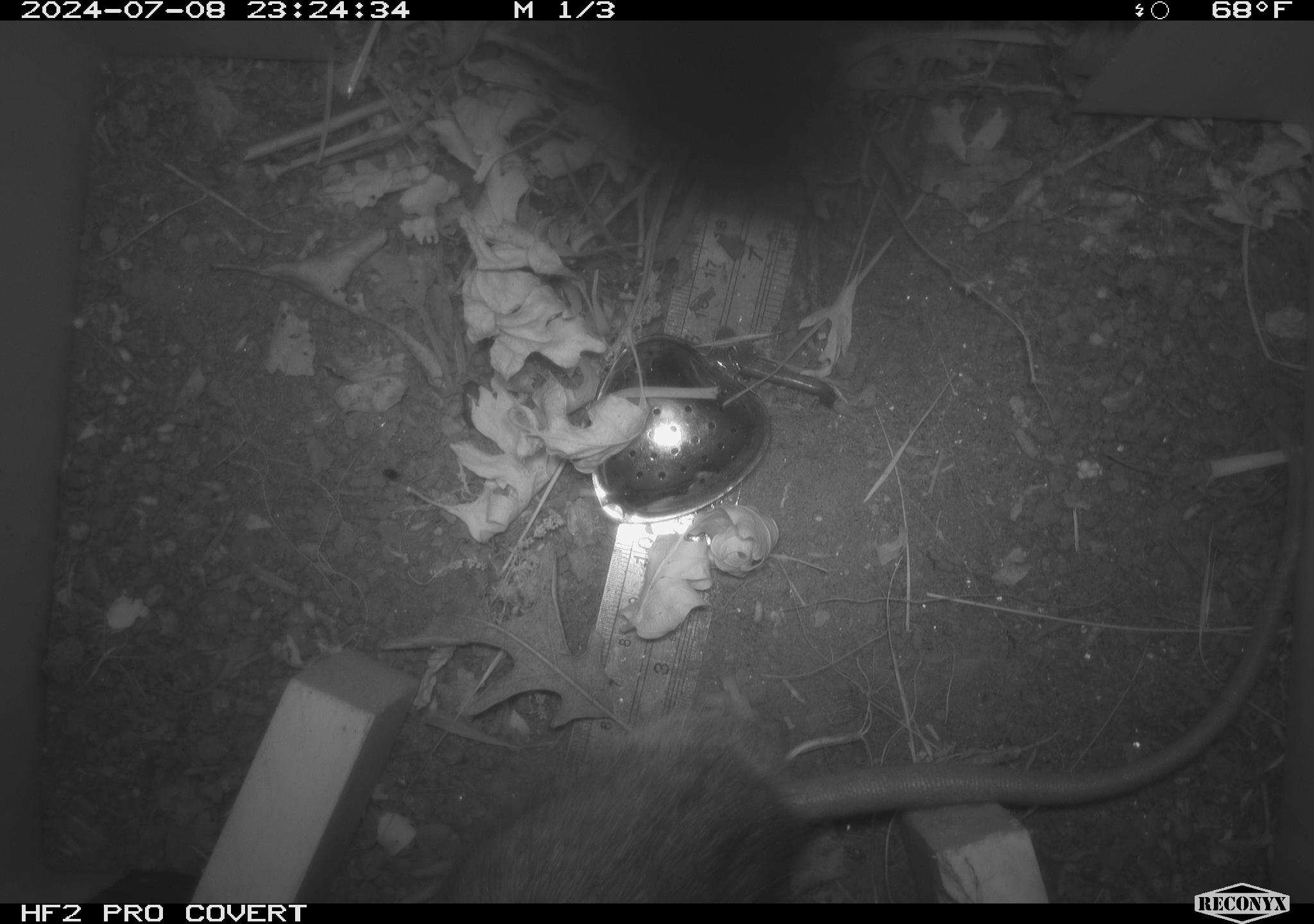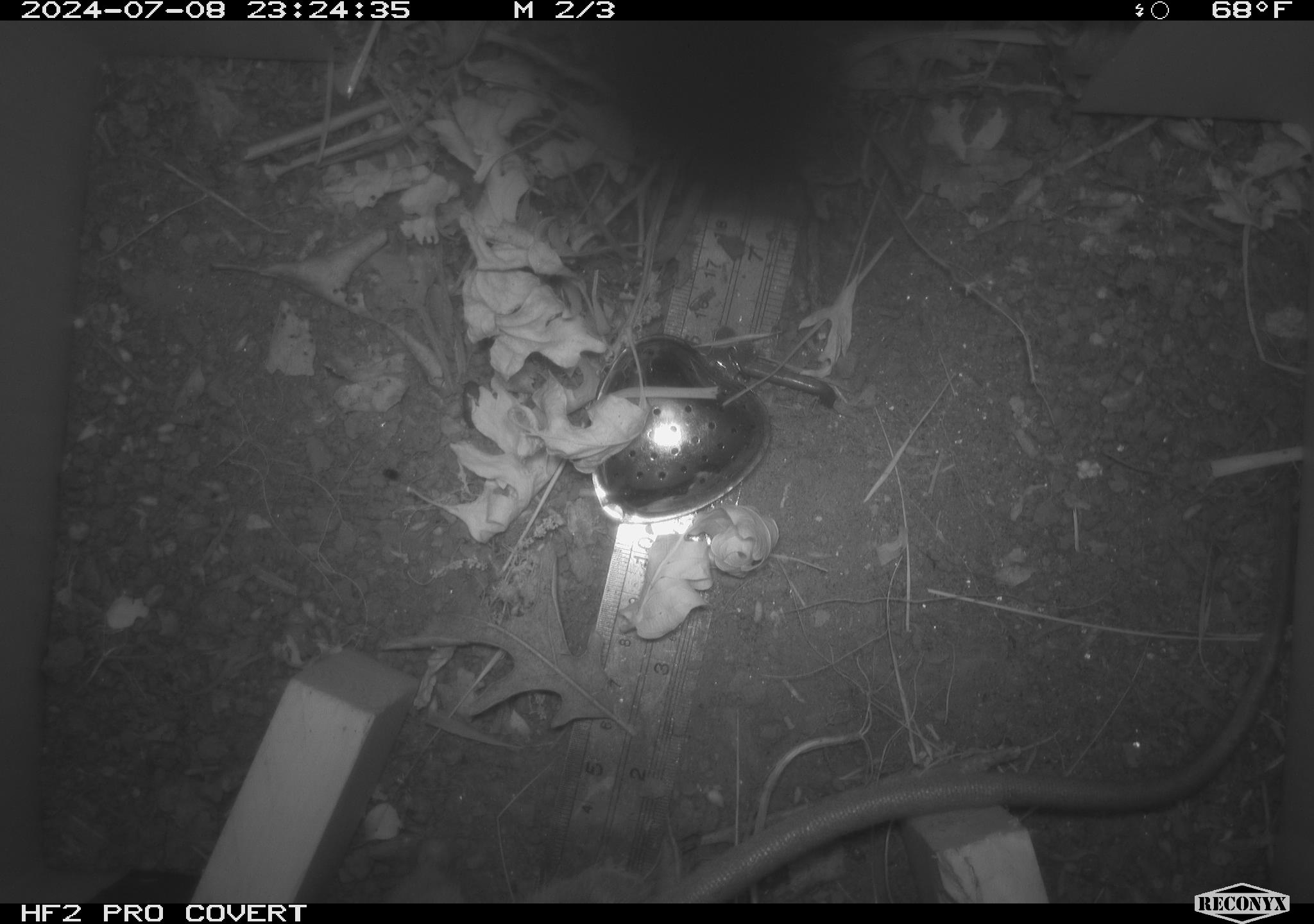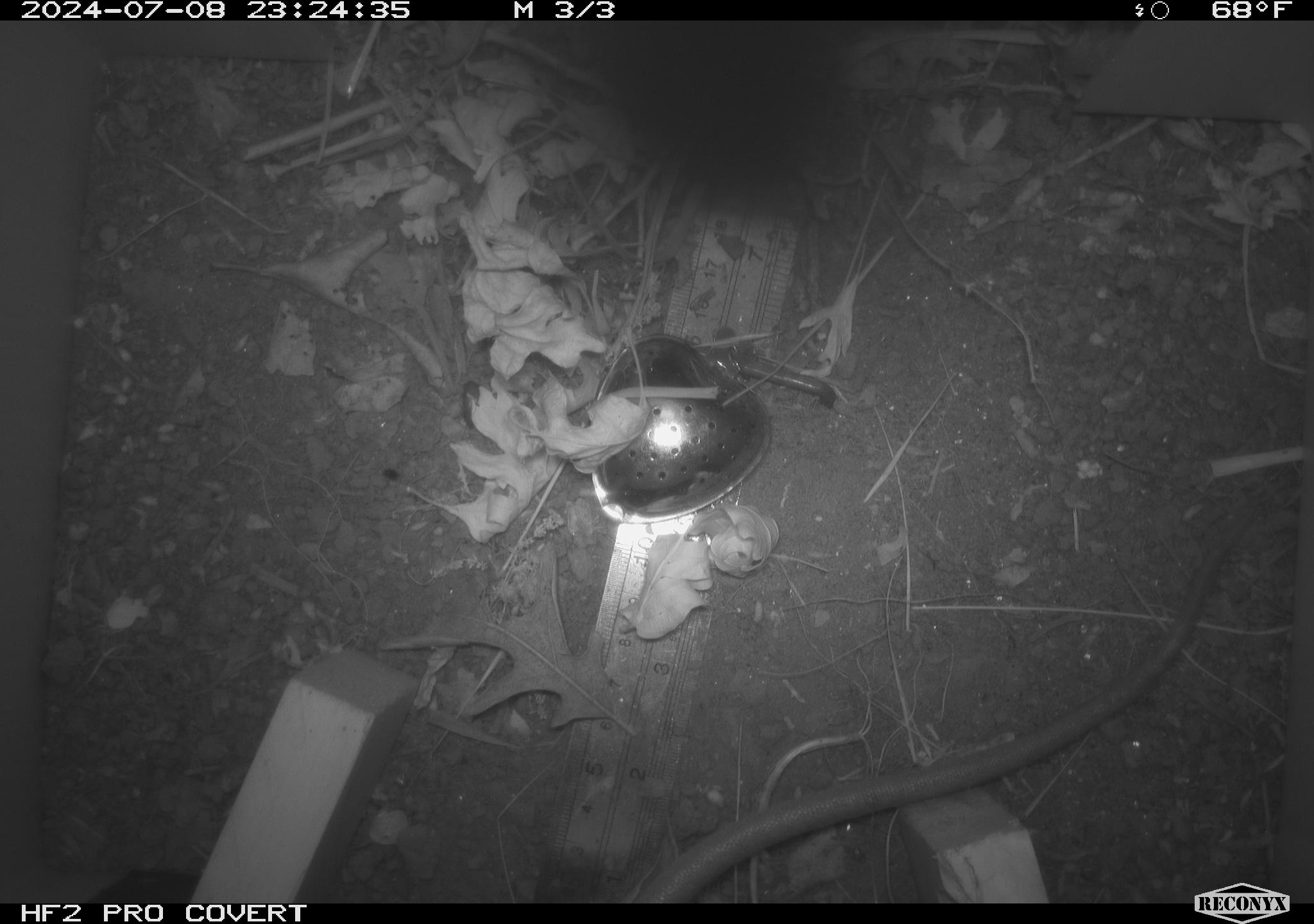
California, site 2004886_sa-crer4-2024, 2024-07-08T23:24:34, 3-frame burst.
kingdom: Animalia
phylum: Chordata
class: Mammalia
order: Rodentia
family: Muridae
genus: Rattus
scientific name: Rattus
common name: rat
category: rattus species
Rattus species (rat) (Rattus).